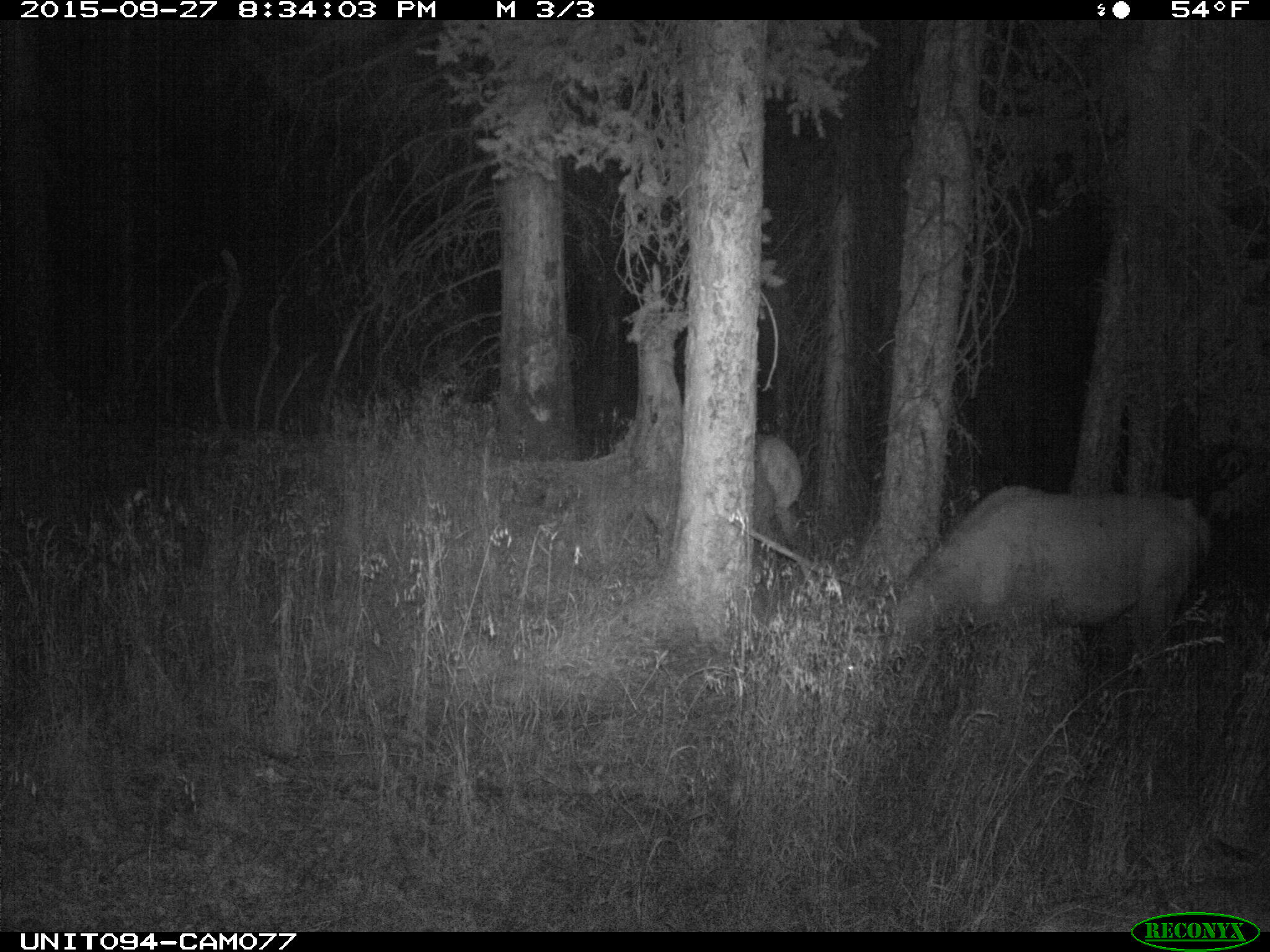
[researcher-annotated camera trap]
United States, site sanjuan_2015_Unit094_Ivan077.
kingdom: Animalia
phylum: Chordata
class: Mammalia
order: Artiodactyla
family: Cervidae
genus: Cervus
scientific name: Cervus elaphus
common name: red deer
Cervus elaphus (red deer).